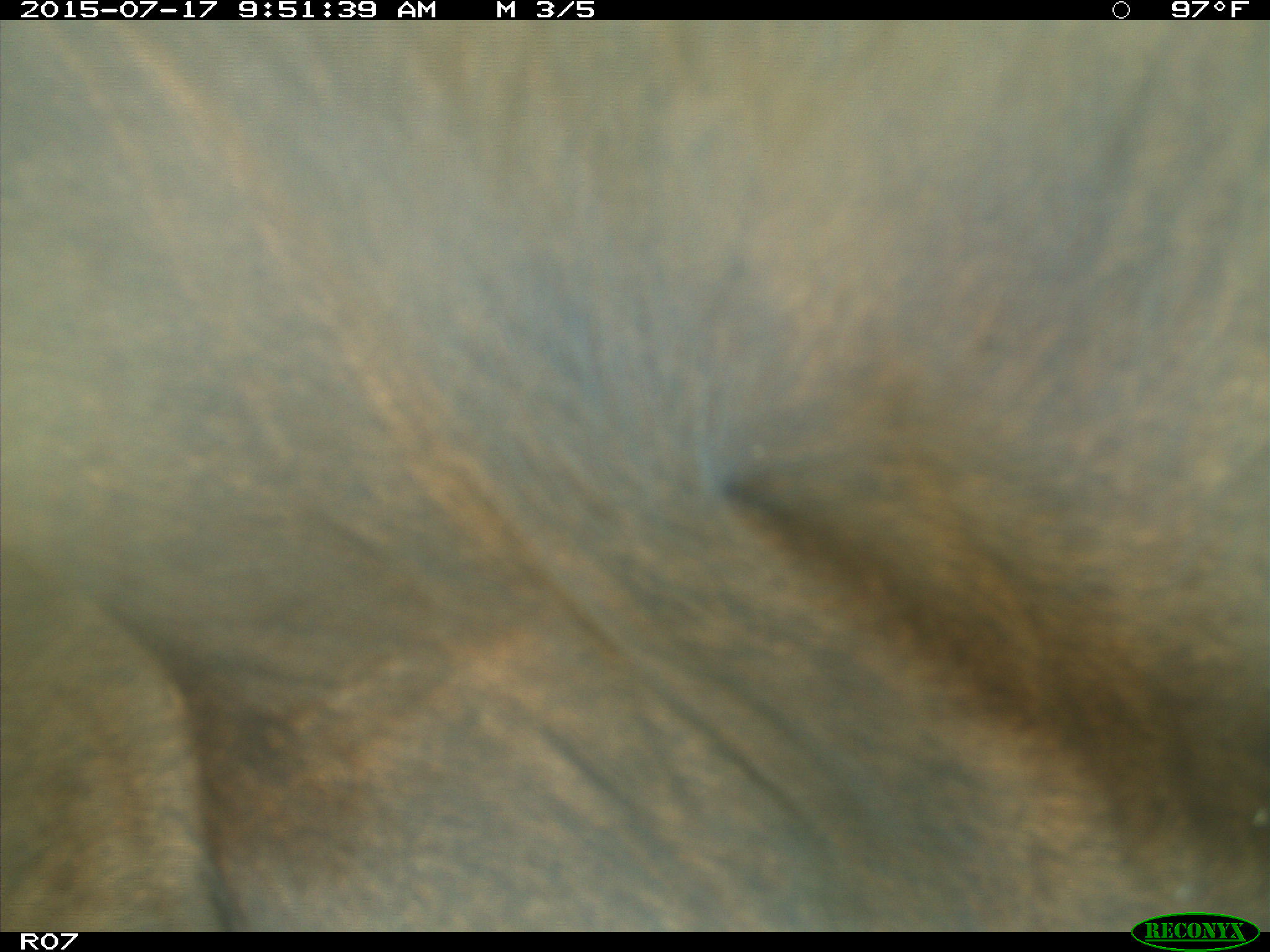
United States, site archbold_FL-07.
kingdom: Animalia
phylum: Chordata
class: Mammalia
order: Artiodactyla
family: Bovidae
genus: Bos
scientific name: Bos taurus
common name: domestic cow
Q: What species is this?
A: Bos taurus (domestic cow).